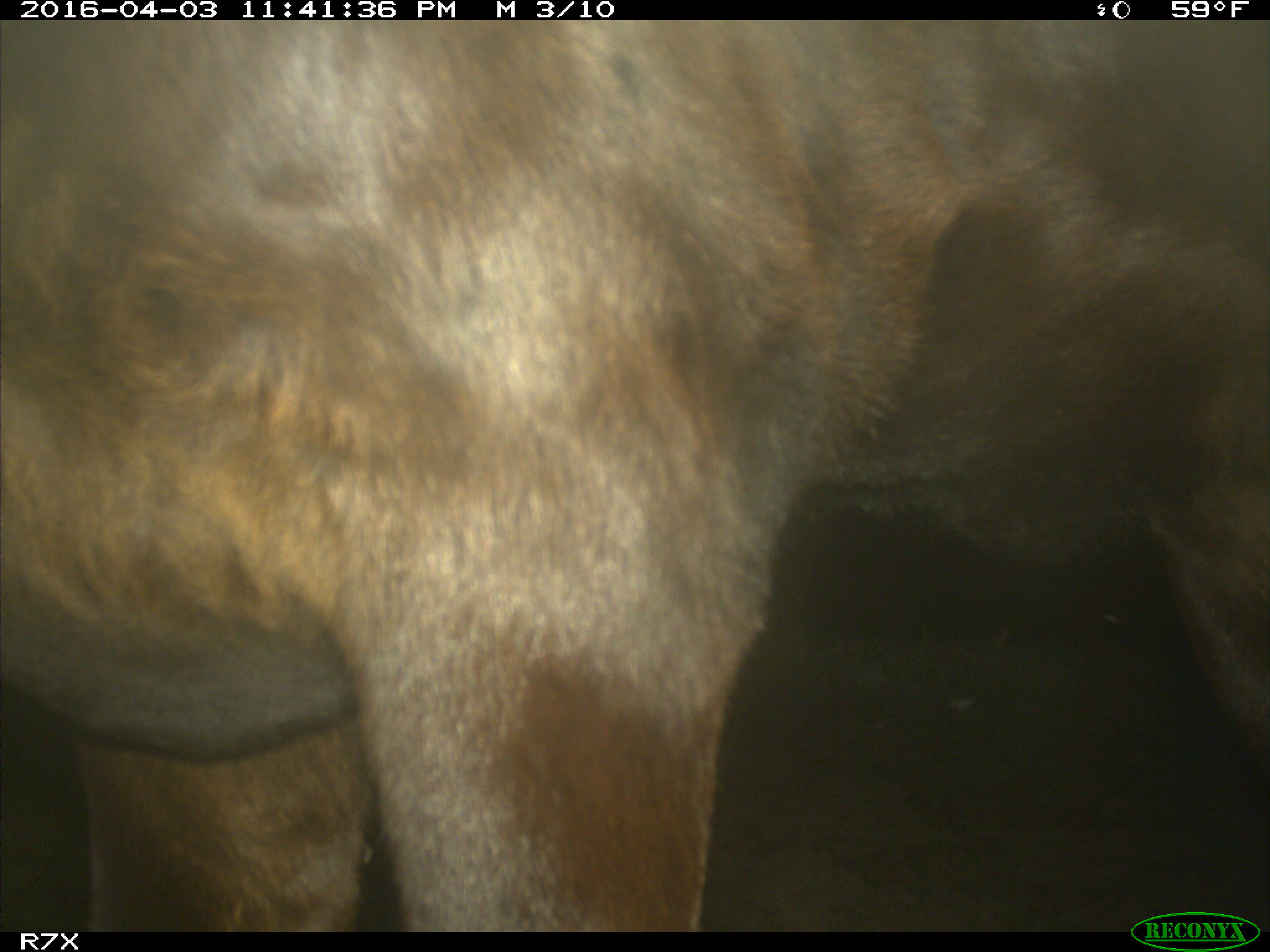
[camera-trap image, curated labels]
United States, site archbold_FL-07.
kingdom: Animalia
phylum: Chordata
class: Mammalia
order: Artiodactyla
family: Bovidae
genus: Bos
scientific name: Bos taurus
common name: domestic cow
Bos taurus (domestic cow).